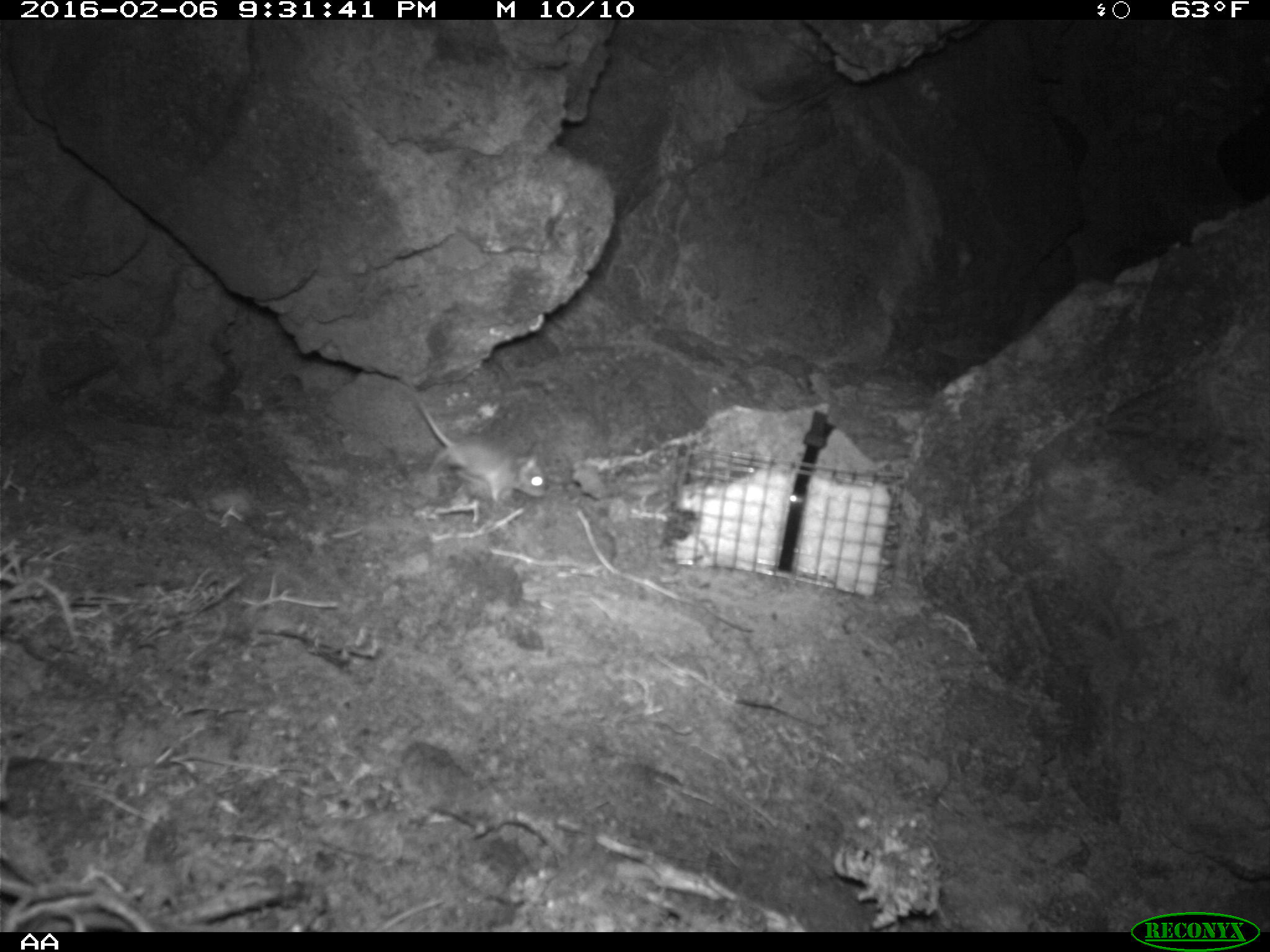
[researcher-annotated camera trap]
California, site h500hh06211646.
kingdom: Animalia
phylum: Chordata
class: Mammalia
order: Rodentia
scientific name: Rodentia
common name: rodent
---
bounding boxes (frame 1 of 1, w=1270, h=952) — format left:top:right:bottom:
rodent: 401:376:546:511